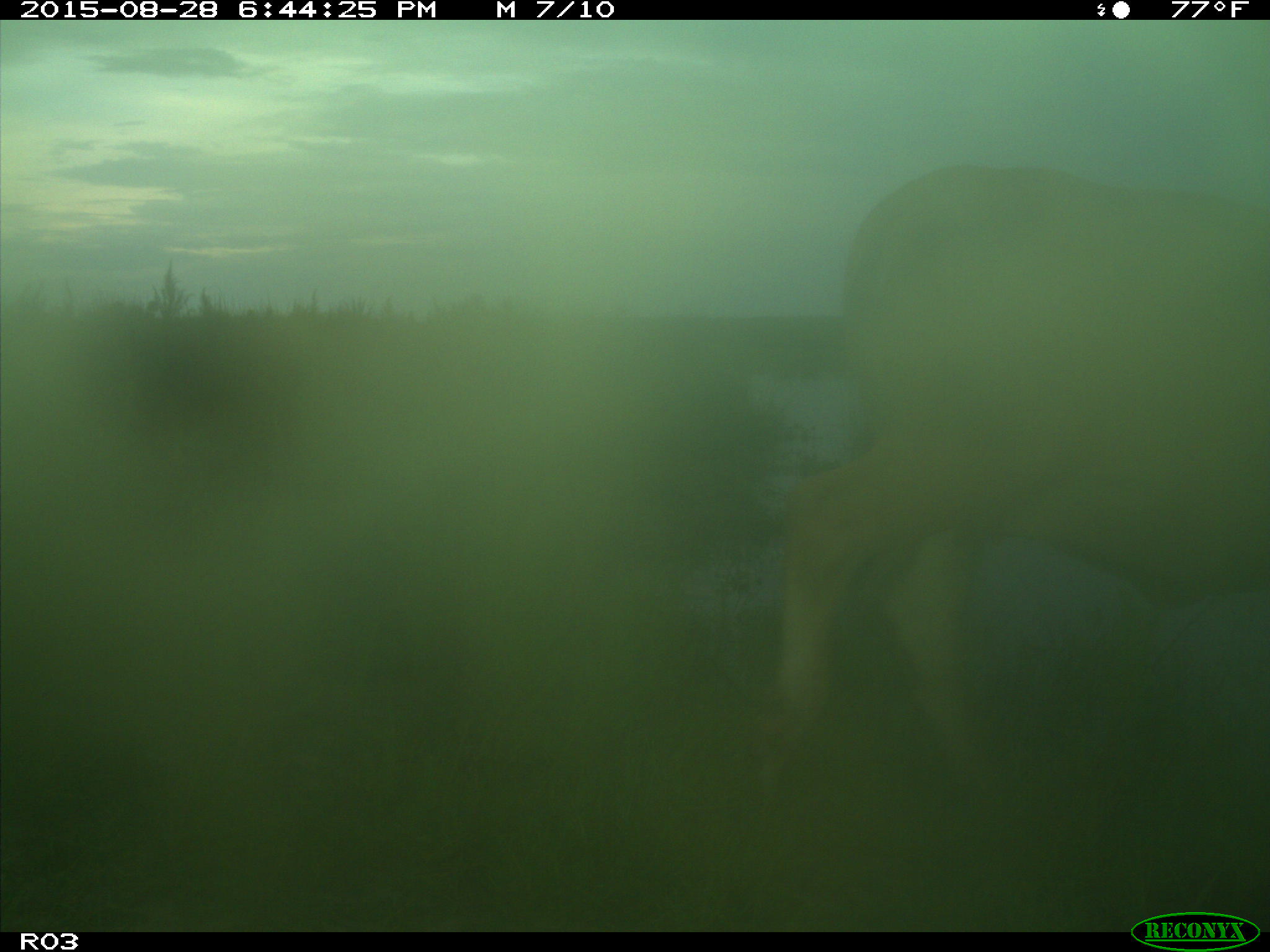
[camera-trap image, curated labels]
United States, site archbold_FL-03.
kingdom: Animalia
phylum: Chordata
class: Mammalia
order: Artiodactyla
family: Bovidae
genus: Bos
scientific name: Bos taurus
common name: domestic cow